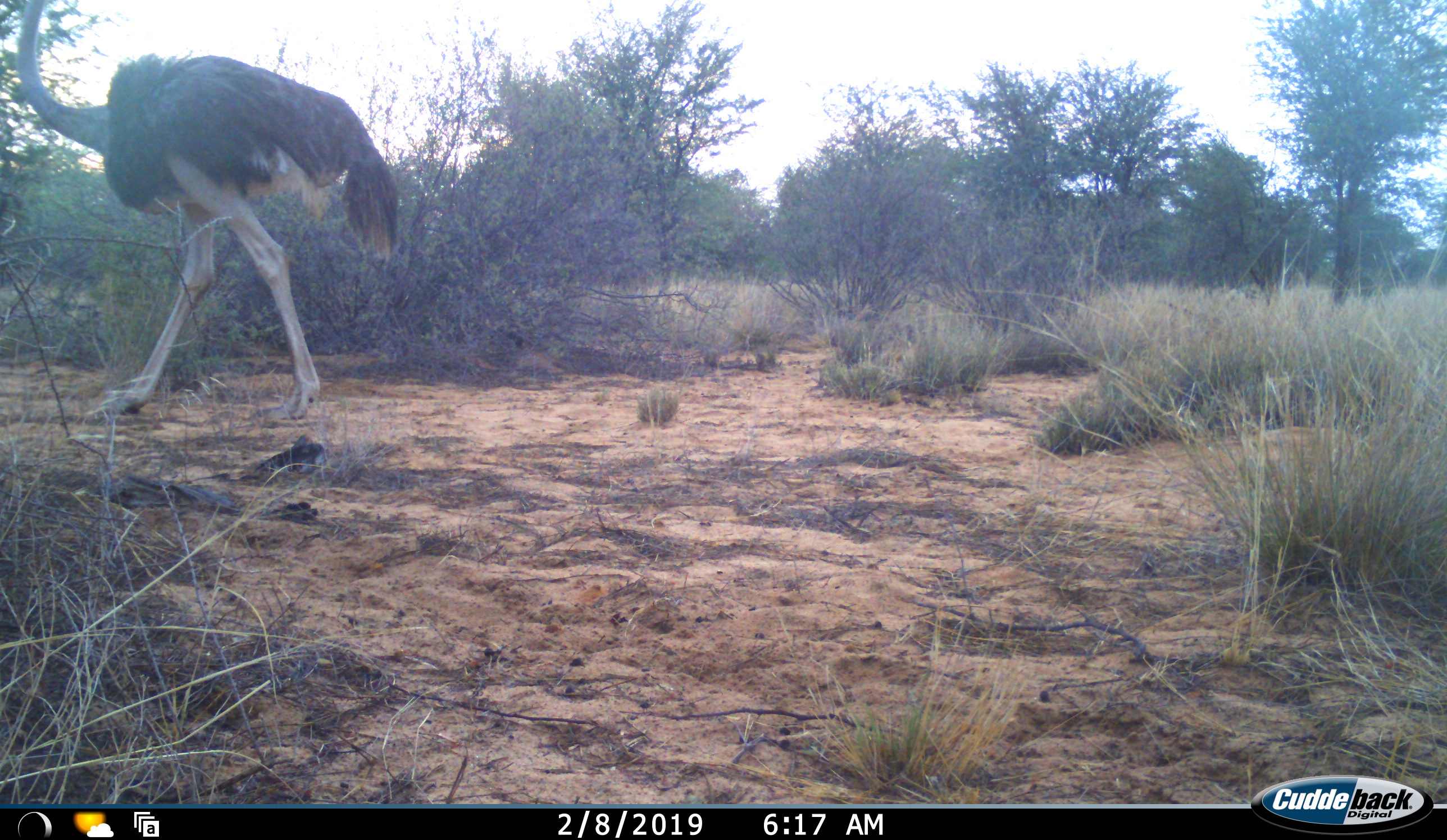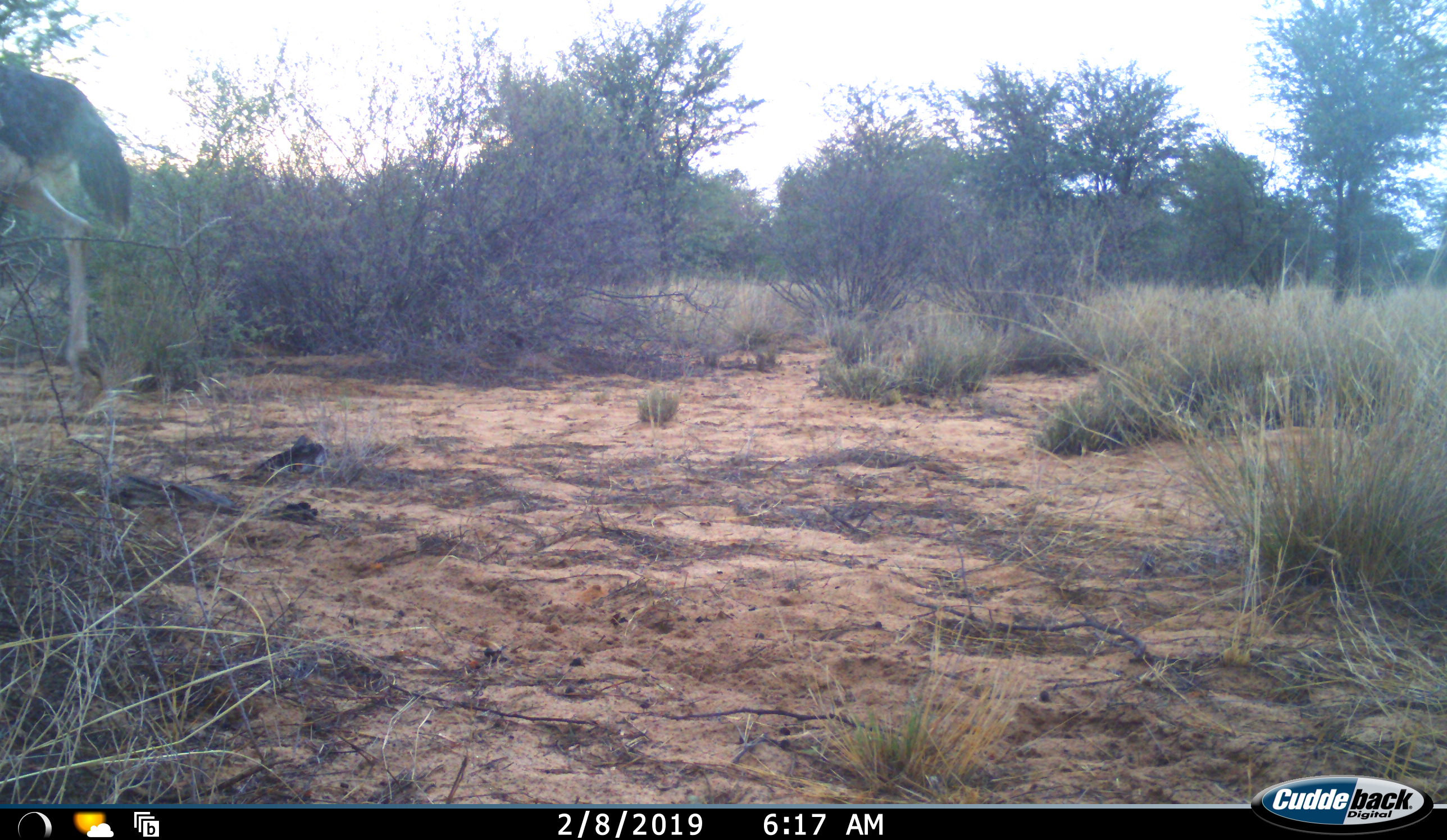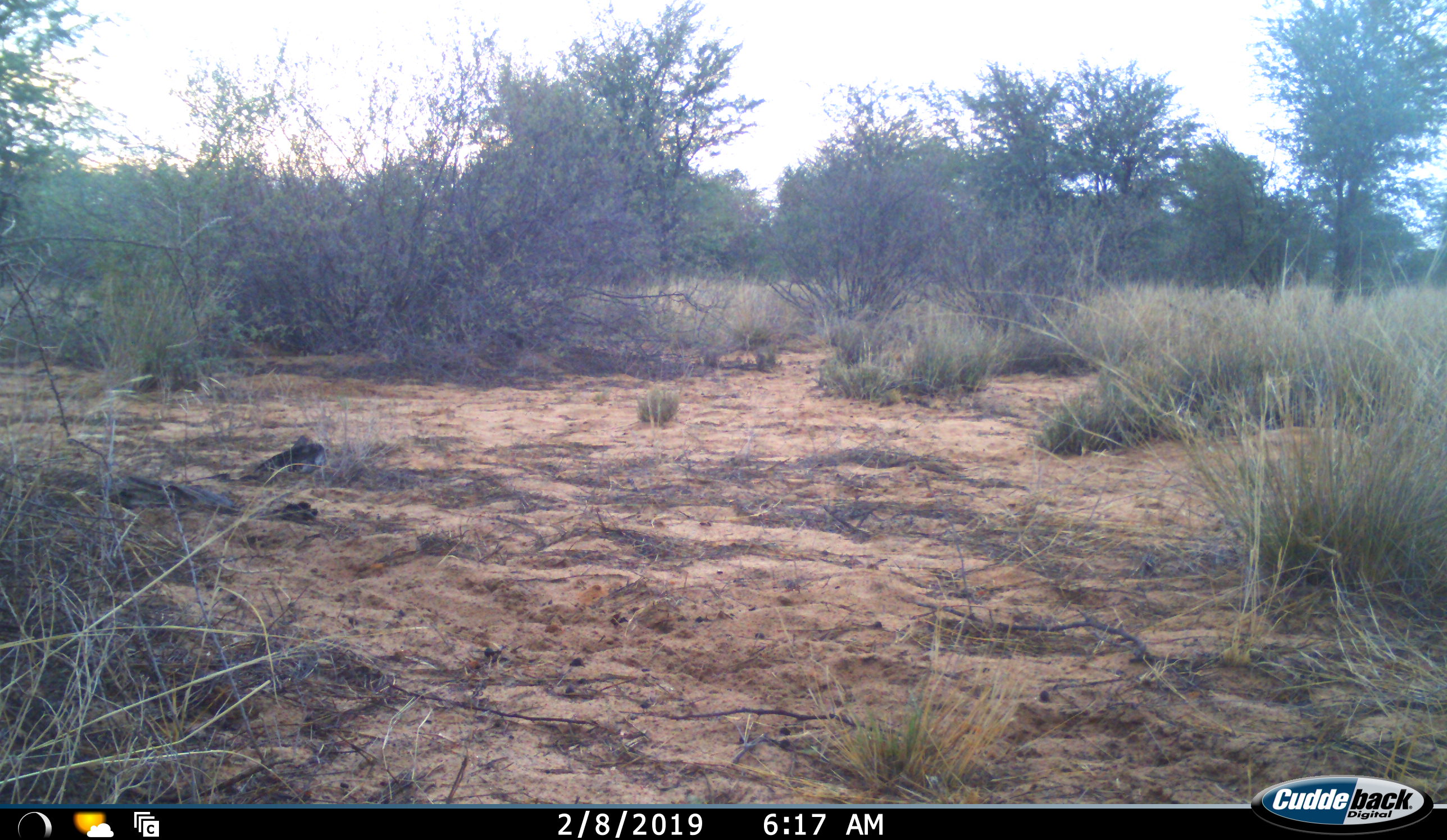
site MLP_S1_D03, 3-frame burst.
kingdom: Animalia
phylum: Chordata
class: Aves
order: Struthioniformes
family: Struthionidae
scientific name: Struthionidae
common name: ostrich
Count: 1.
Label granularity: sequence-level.